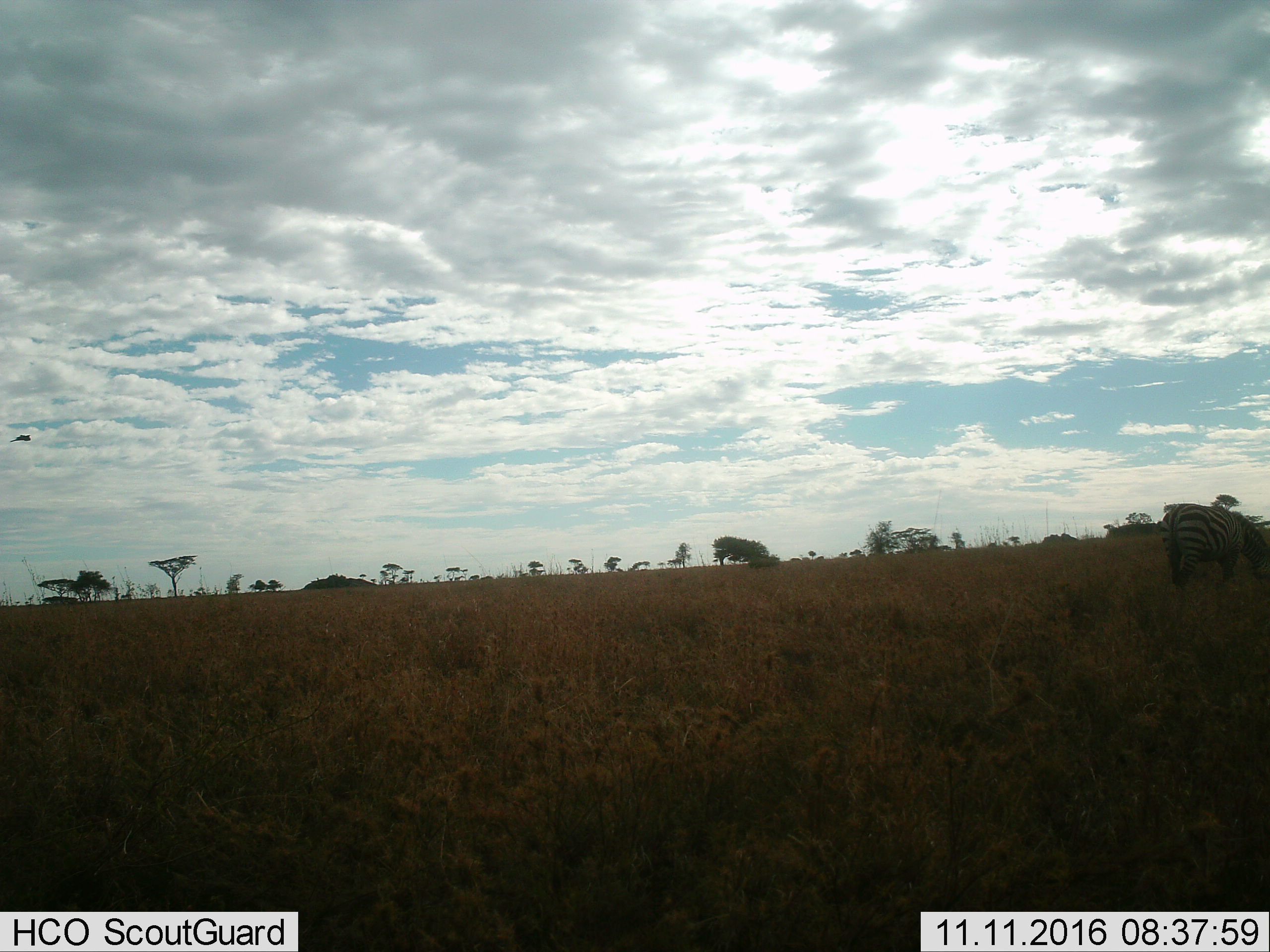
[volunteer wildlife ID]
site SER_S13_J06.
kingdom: Animalia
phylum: Chordata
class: Mammalia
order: Perissodactyla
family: Equidae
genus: Equus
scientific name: Equus quagga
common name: plains zebra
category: zebraplains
Zebraplains (plains zebra) (Equus quagga), count 1. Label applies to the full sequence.